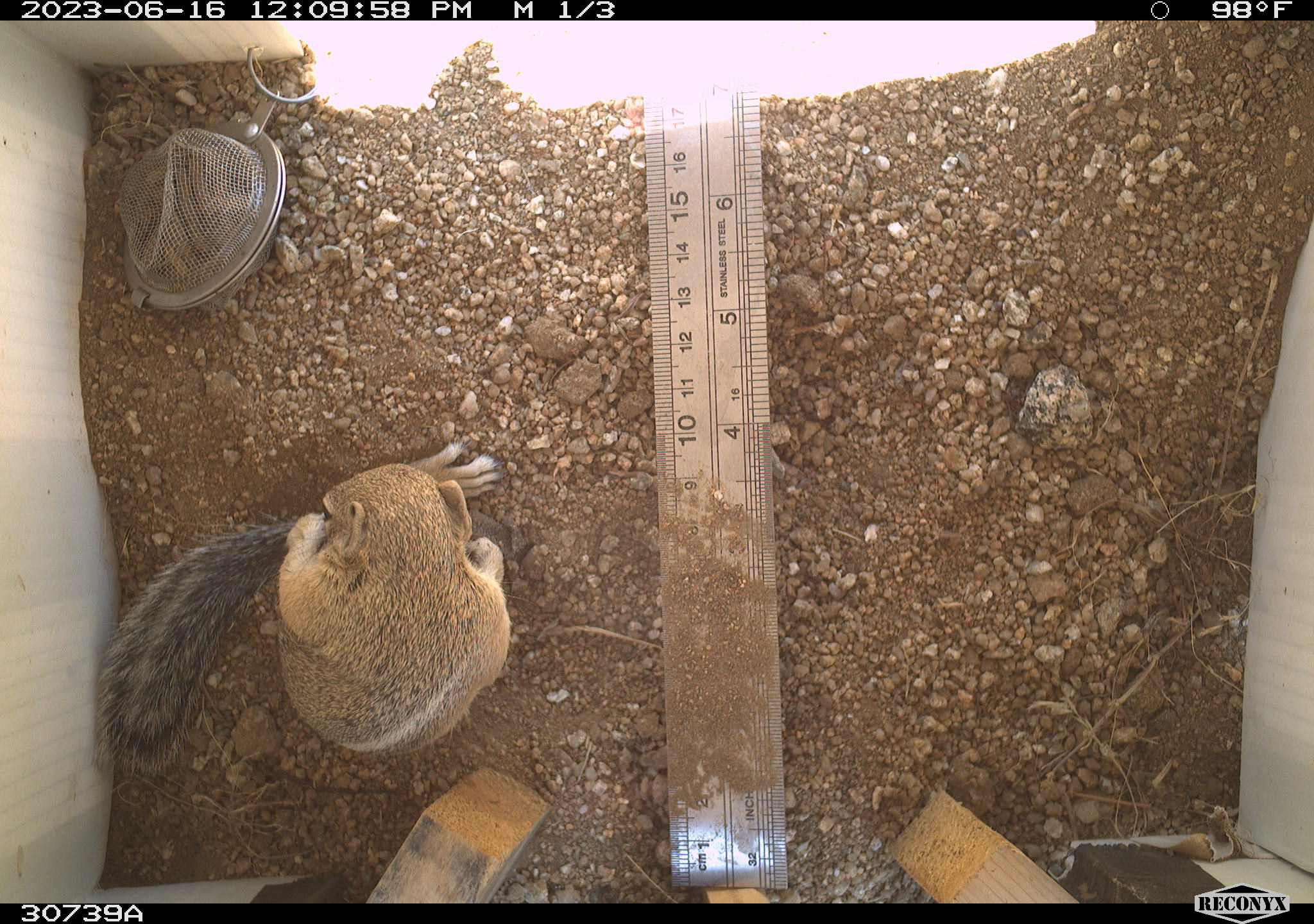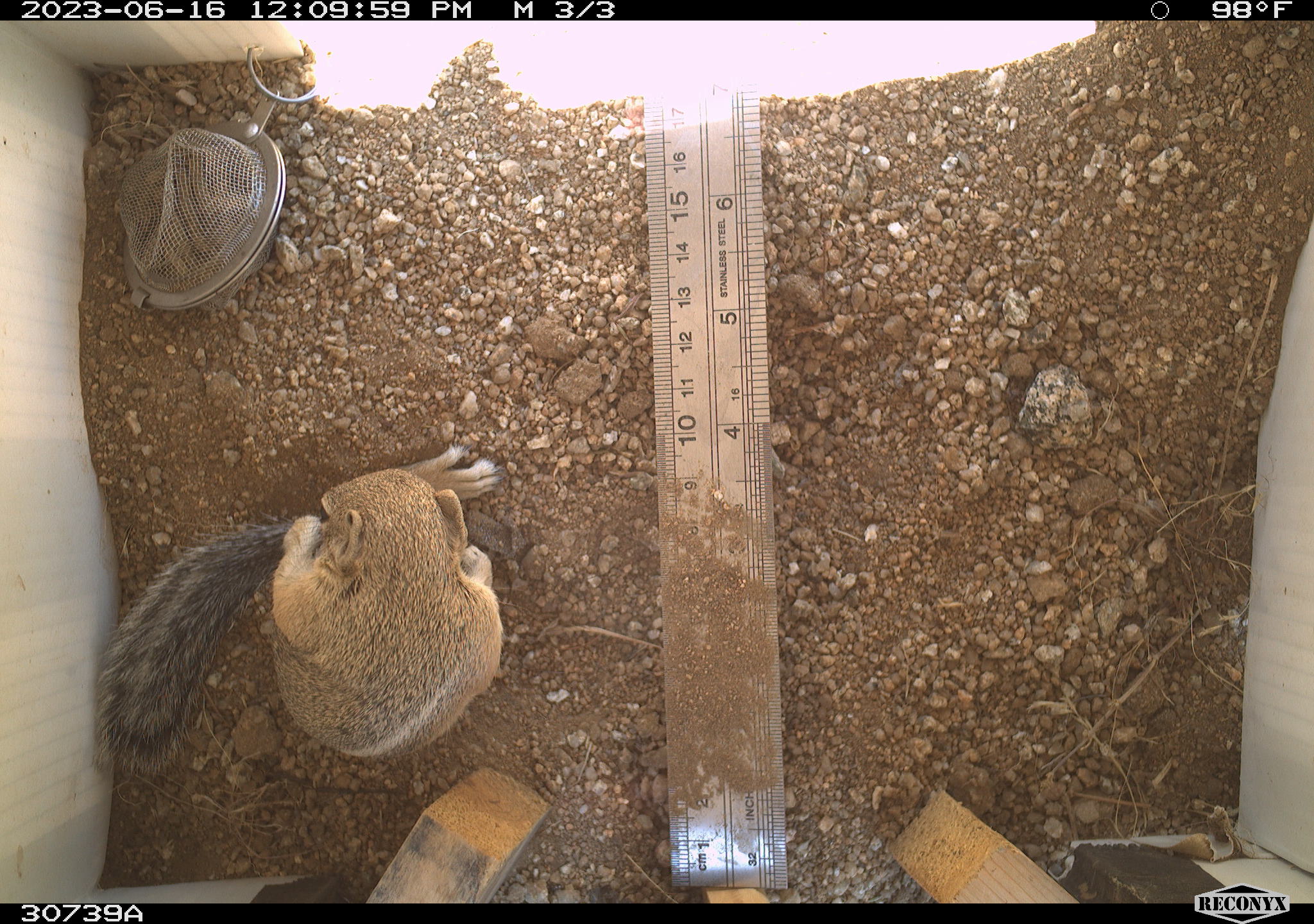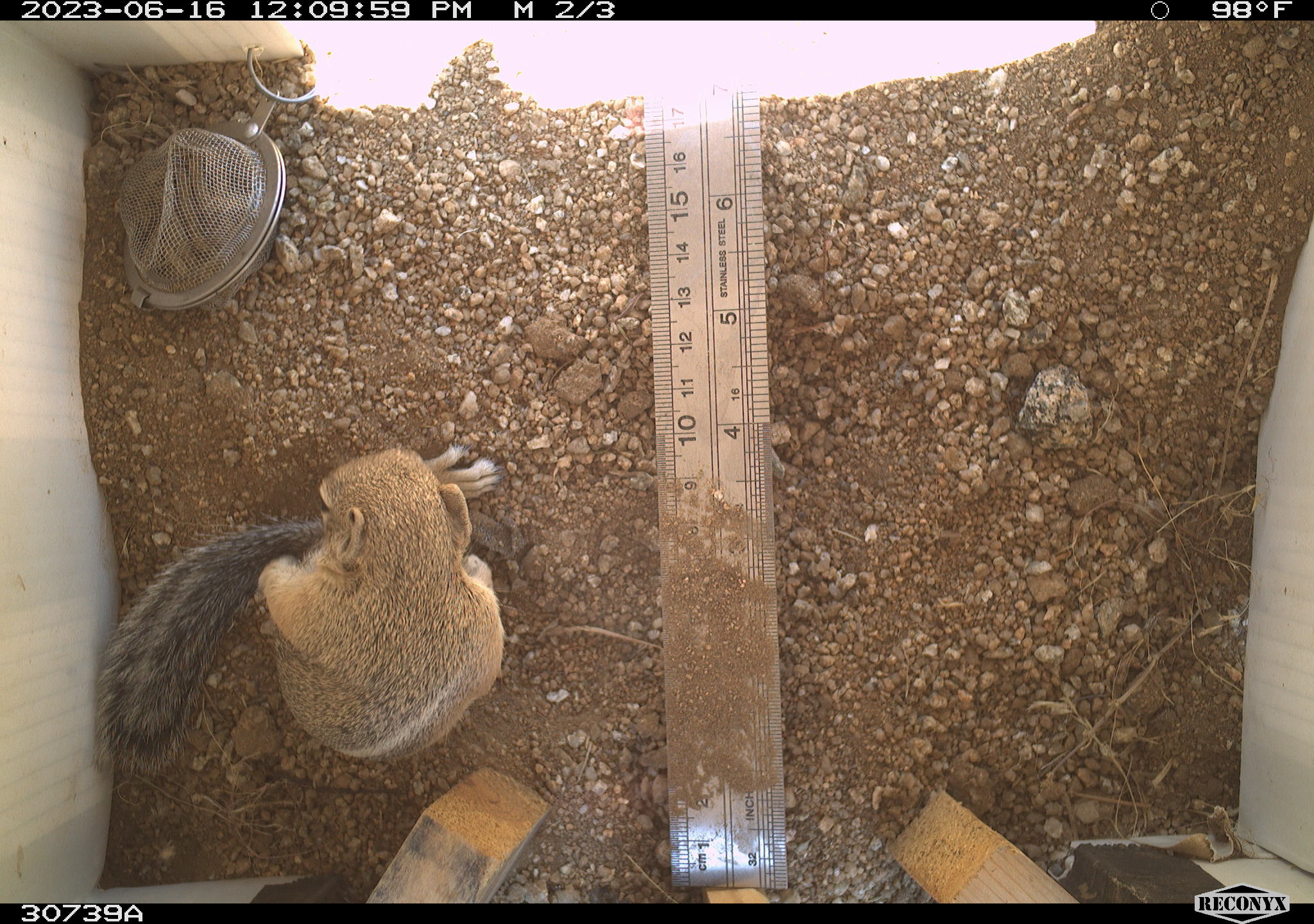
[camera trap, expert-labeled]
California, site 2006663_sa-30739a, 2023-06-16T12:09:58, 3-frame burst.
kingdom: Animalia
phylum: Chordata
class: Mammalia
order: Rodentia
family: Sciuridae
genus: Ammospermophilus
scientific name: Ammospermophilus leucurus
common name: white-tailed antelope squirrel